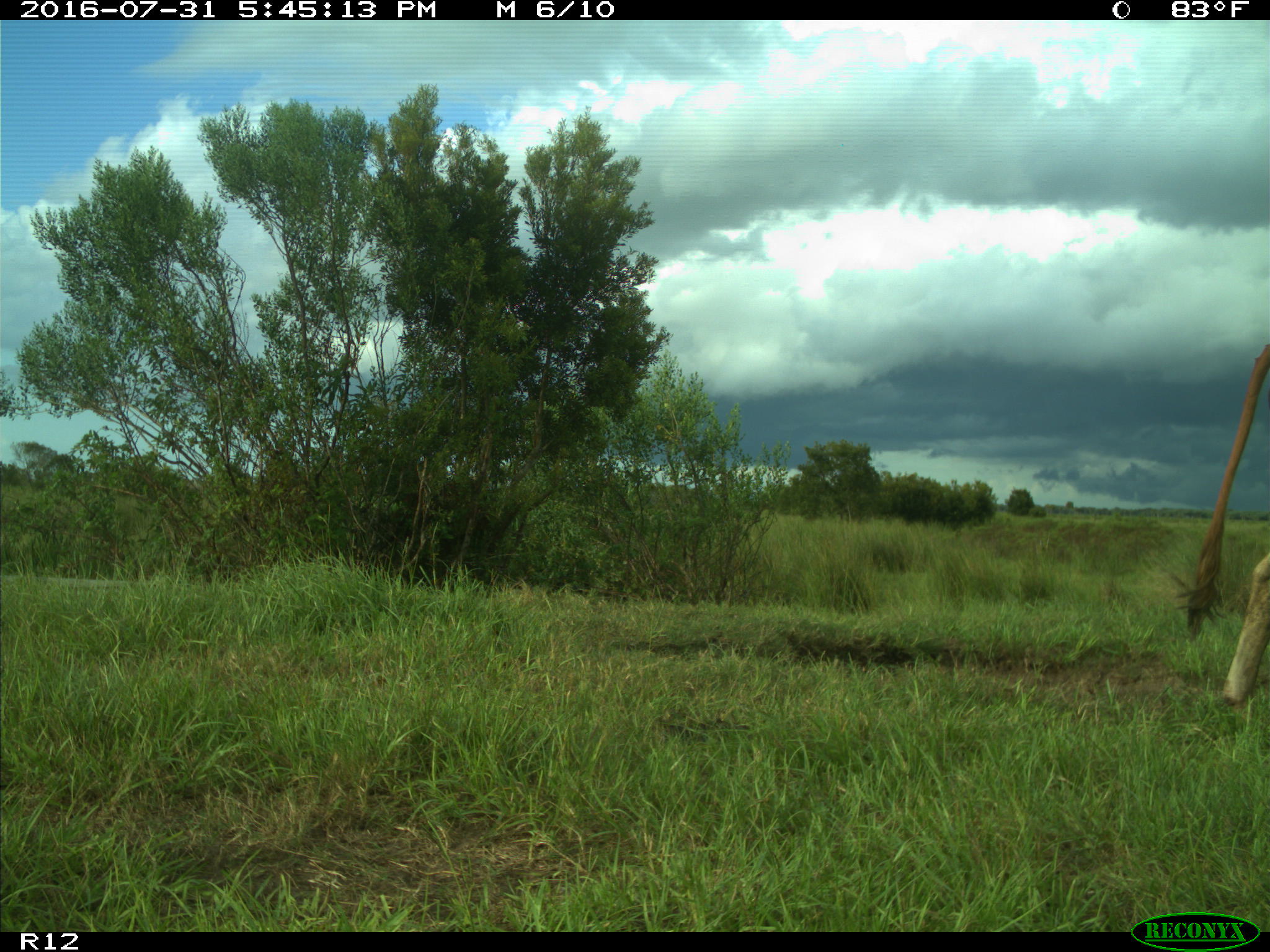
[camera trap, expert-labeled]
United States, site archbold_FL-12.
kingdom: Animalia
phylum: Chordata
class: Mammalia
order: Artiodactyla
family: Bovidae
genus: Bos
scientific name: Bos taurus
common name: domestic cow